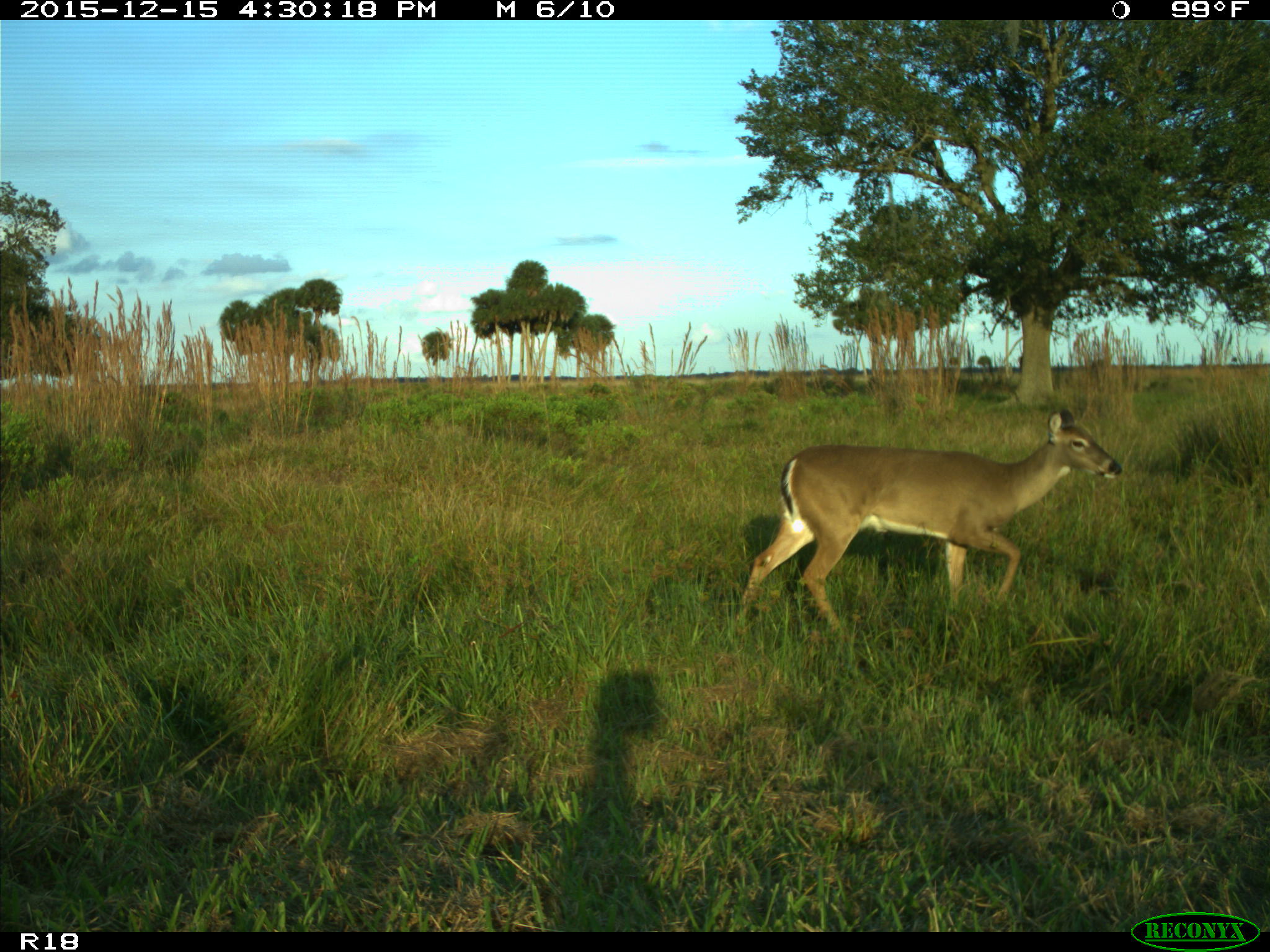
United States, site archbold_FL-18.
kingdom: Animalia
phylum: Chordata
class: Mammalia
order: Artiodactyla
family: Cervidae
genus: Odocoileus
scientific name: Odocoileus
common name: deer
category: unidentified deer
Unidentified deer (deer) (Odocoileus).